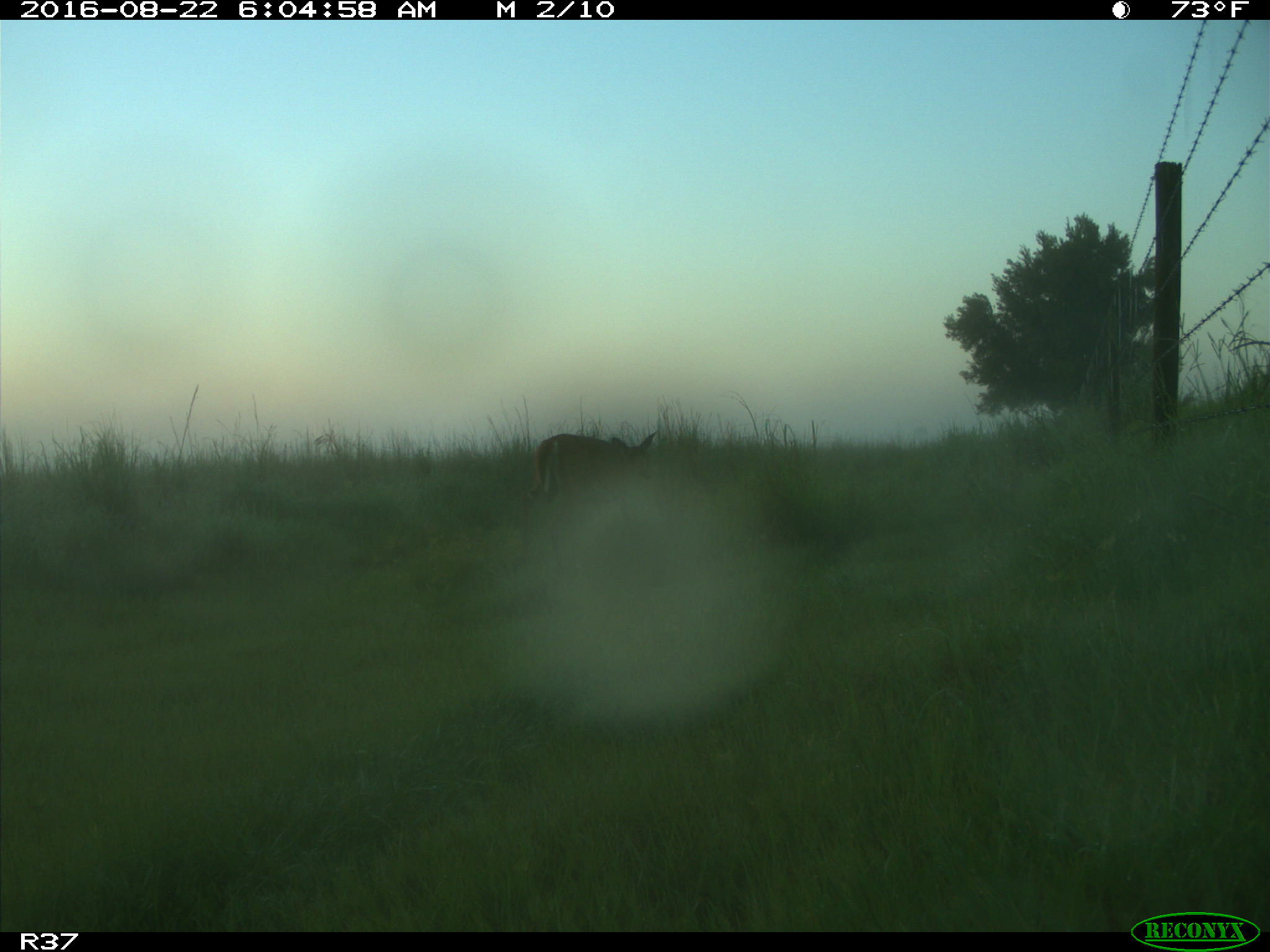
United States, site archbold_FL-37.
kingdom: Animalia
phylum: Chordata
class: Mammalia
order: Artiodactyla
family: Cervidae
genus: Odocoileus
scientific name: Odocoileus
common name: deer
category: unidentified deer